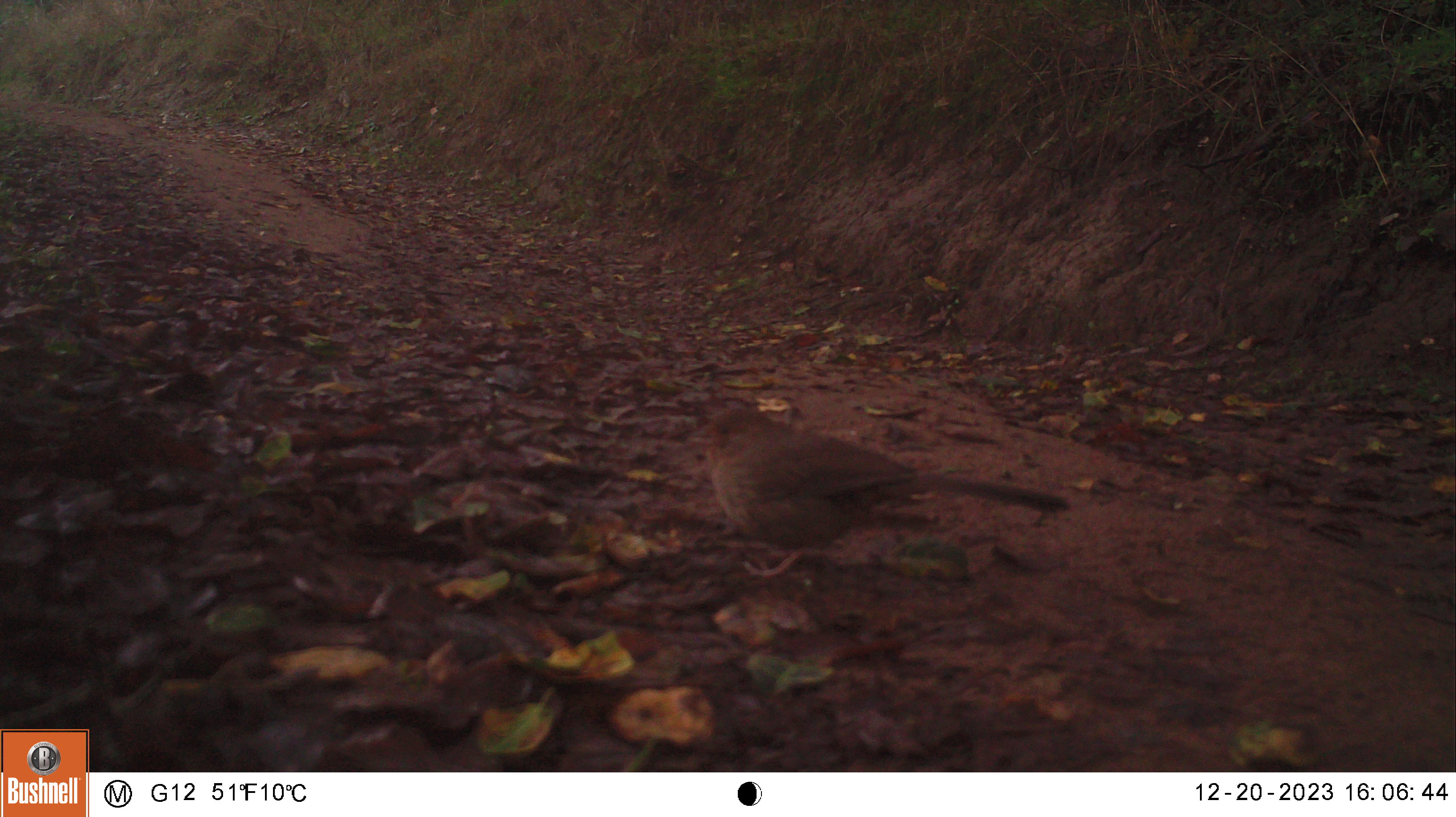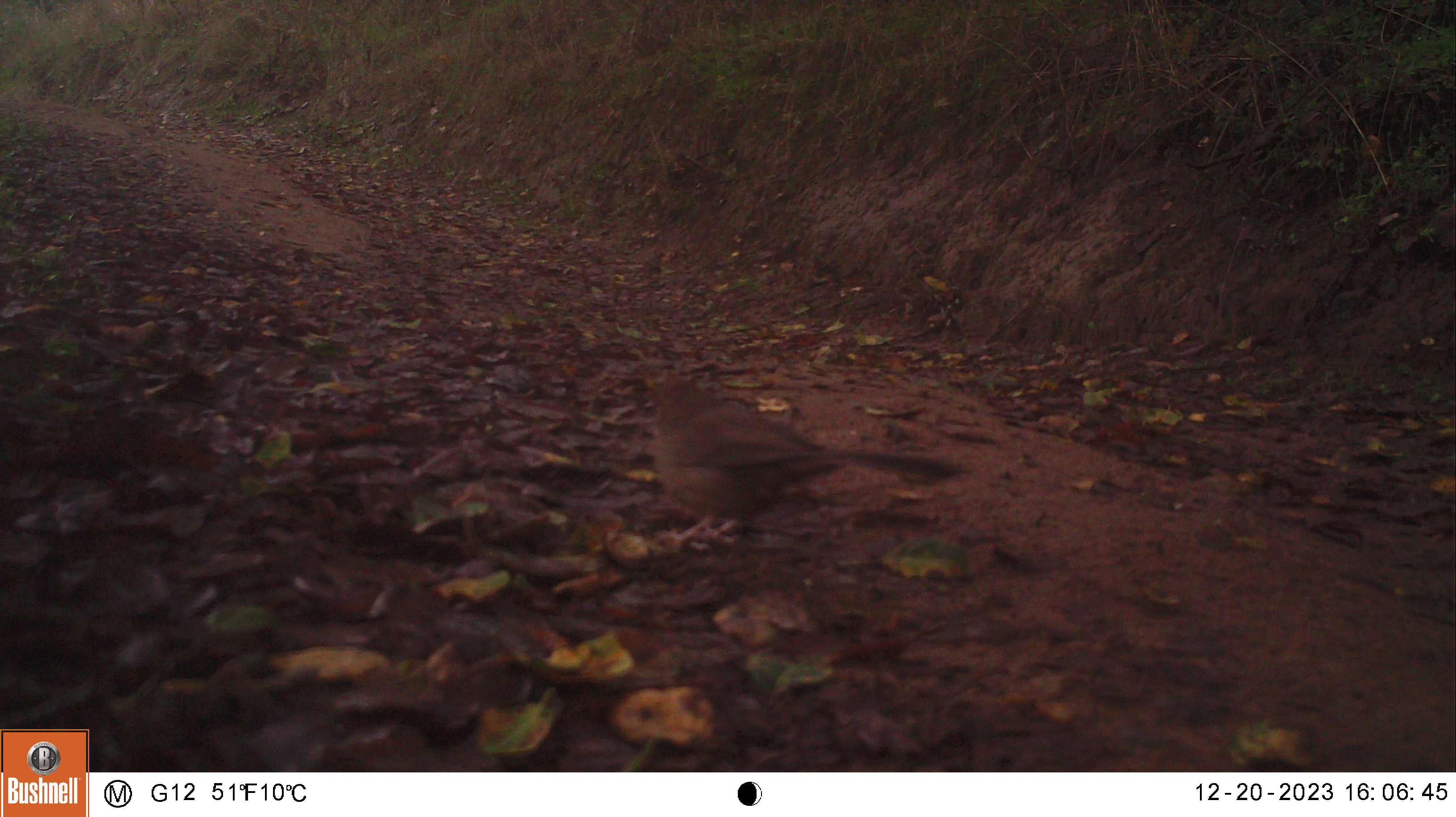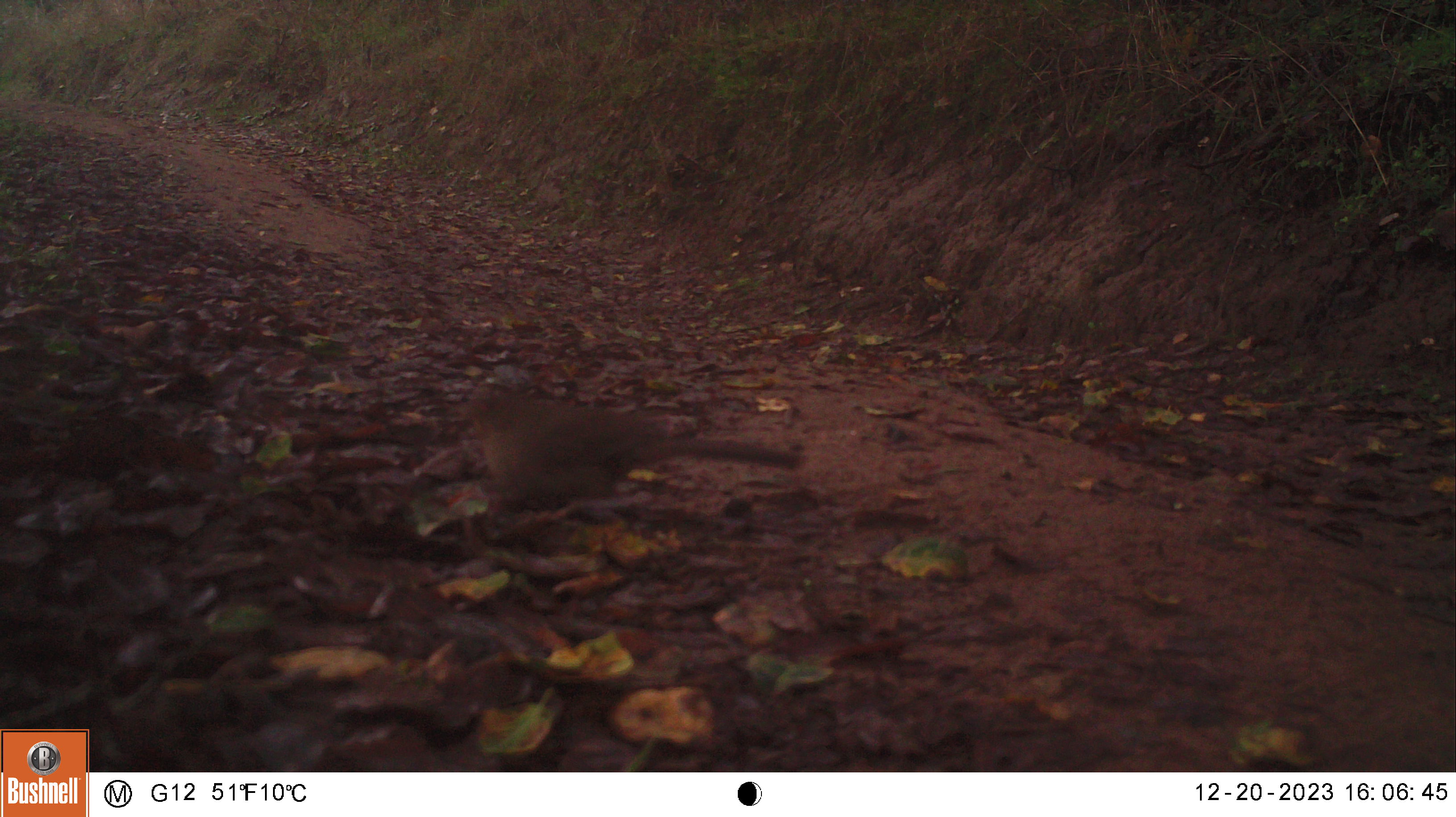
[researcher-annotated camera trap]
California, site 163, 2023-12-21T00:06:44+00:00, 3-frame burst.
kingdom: Animalia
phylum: Chordata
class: Aves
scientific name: Aves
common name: bird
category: unknown bird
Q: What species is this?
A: Unknown bird (bird) (Aves).